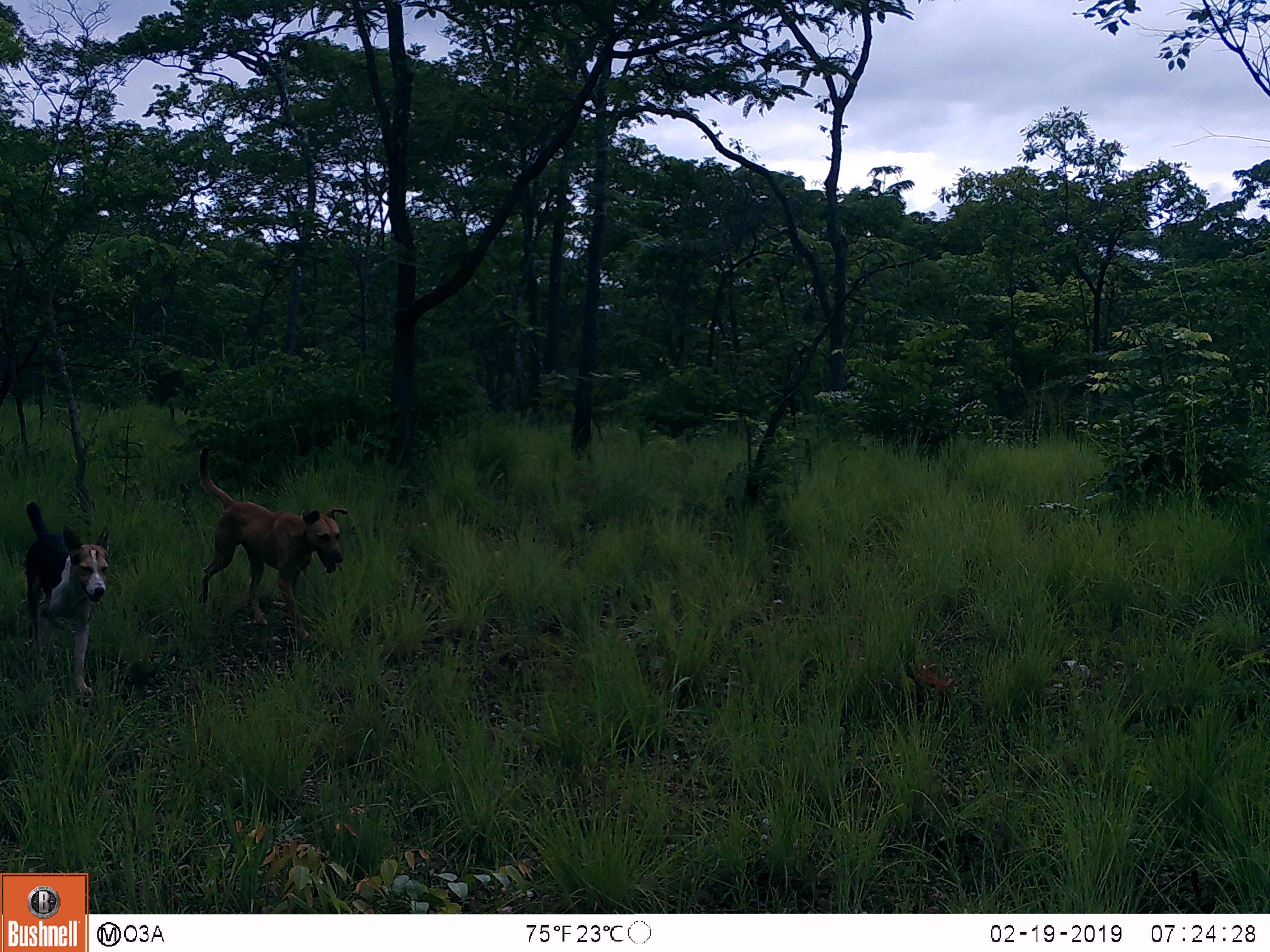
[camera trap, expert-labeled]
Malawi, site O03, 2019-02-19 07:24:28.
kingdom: Animalia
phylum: Chordata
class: Mammalia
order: Carnivora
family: Canidae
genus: Canis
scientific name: Canis familiaris familiaris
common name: domestic dog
Domestic dog (Canis familiaris familiaris), count 2.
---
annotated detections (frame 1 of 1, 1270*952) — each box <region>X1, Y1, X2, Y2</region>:
domestic dog: <region>201, 438, 349, 636</region>; <region>18, 488, 116, 707</region>